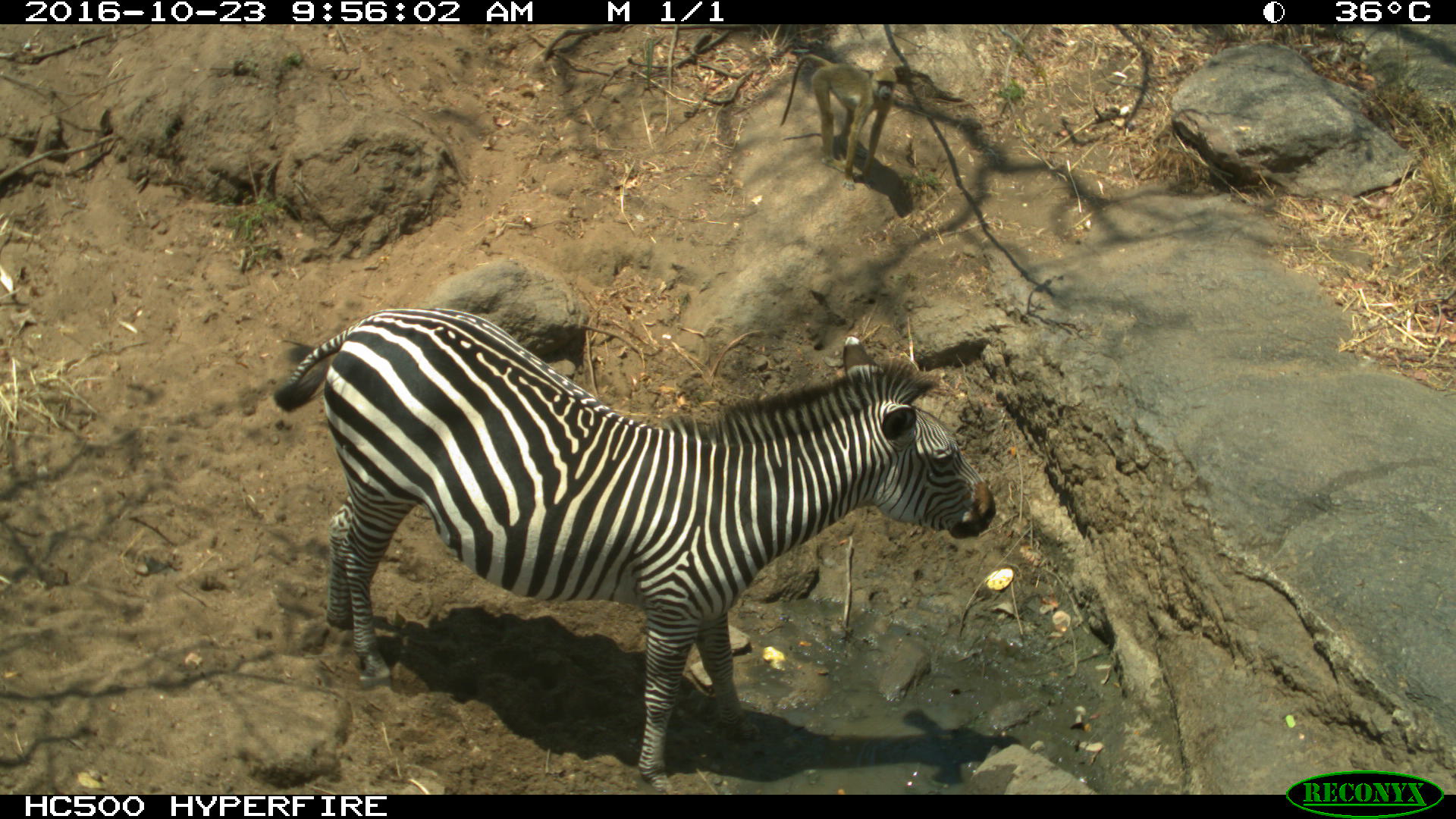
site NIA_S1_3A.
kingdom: Animalia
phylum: Chordata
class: Mammalia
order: Perissodactyla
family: Equidae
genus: Equus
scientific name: Equus quagga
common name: plains zebra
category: zebraplains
Zebraplains (plains zebra) (Equus quagga), count 1. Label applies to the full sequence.